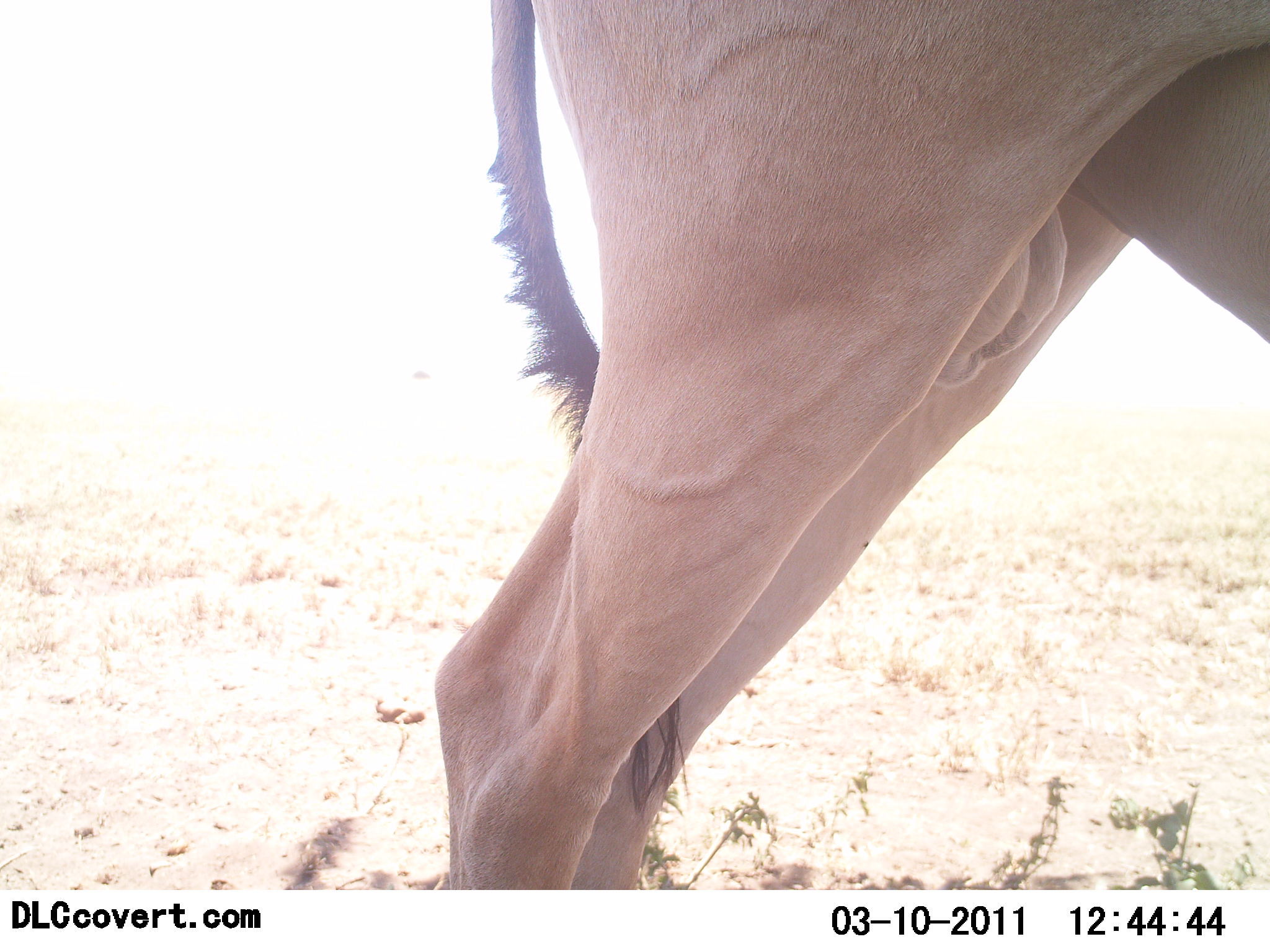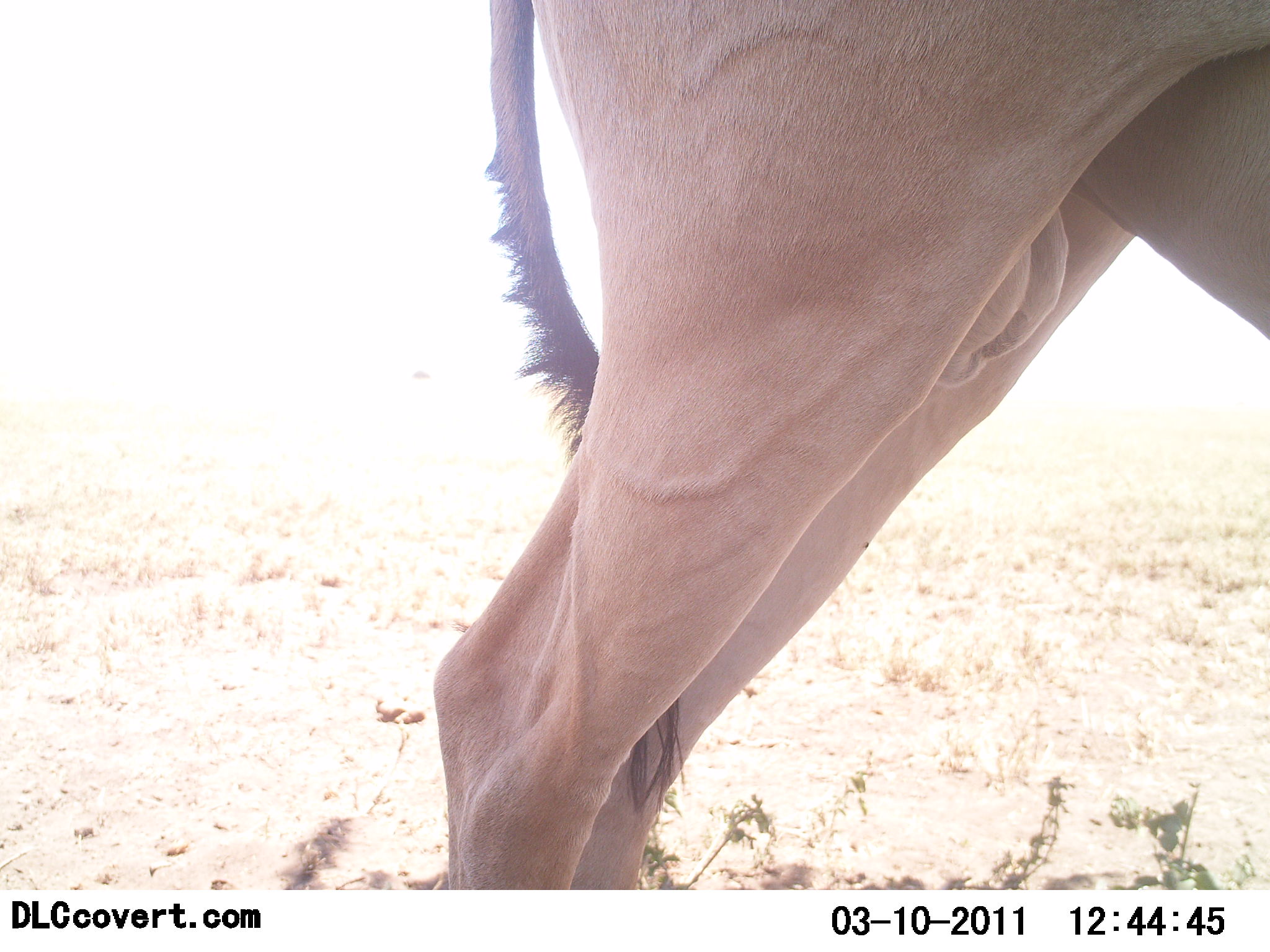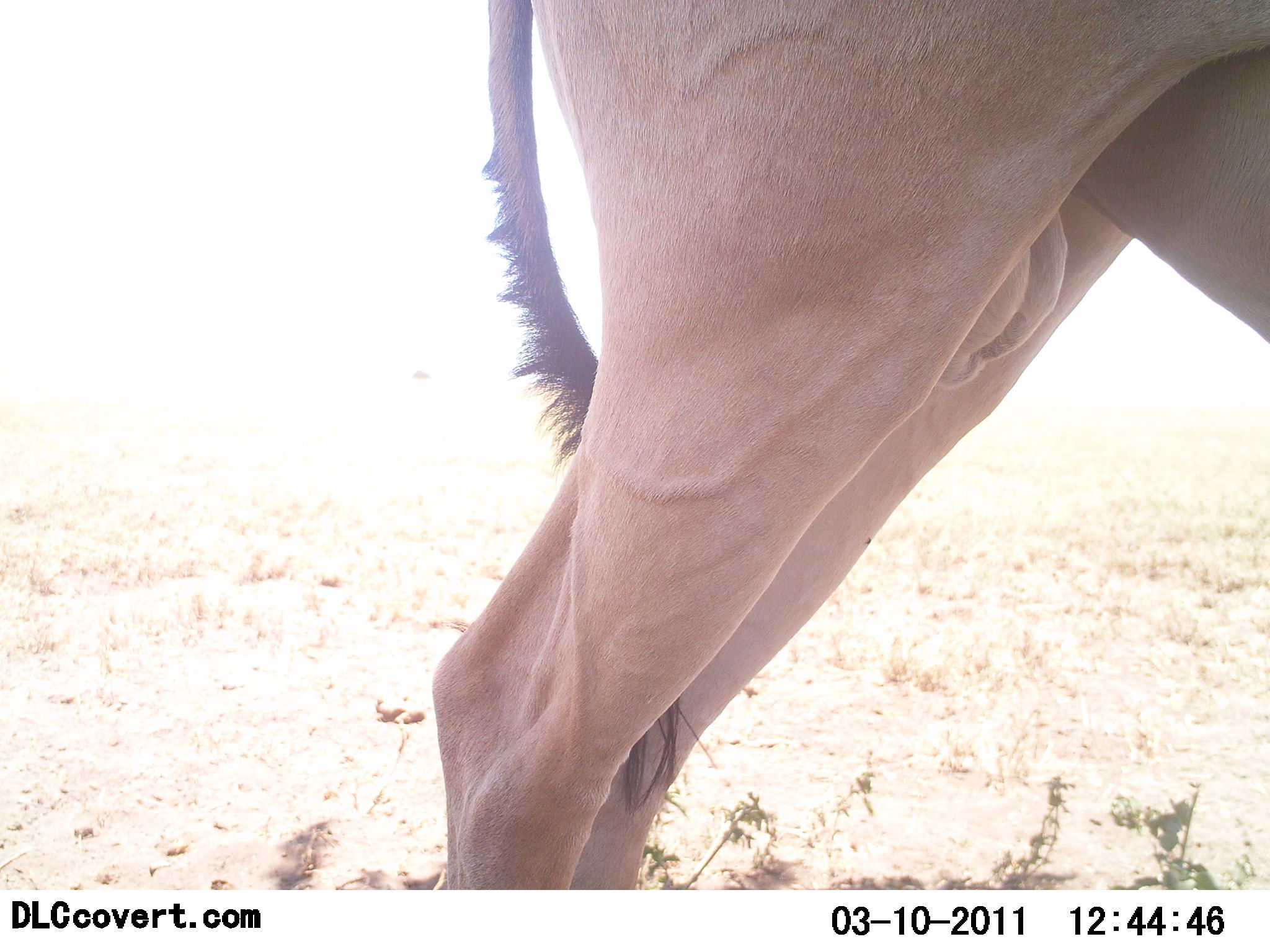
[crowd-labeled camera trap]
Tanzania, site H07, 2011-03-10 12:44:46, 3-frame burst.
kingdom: Animalia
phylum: Chordata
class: Mammalia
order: Artiodactyla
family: Bovidae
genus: Alcelaphus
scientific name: Alcelaphus buselaphus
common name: hartebeest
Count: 1.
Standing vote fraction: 100%.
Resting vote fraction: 0%.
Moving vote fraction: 0%.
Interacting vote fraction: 0%.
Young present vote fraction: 0%.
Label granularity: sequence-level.